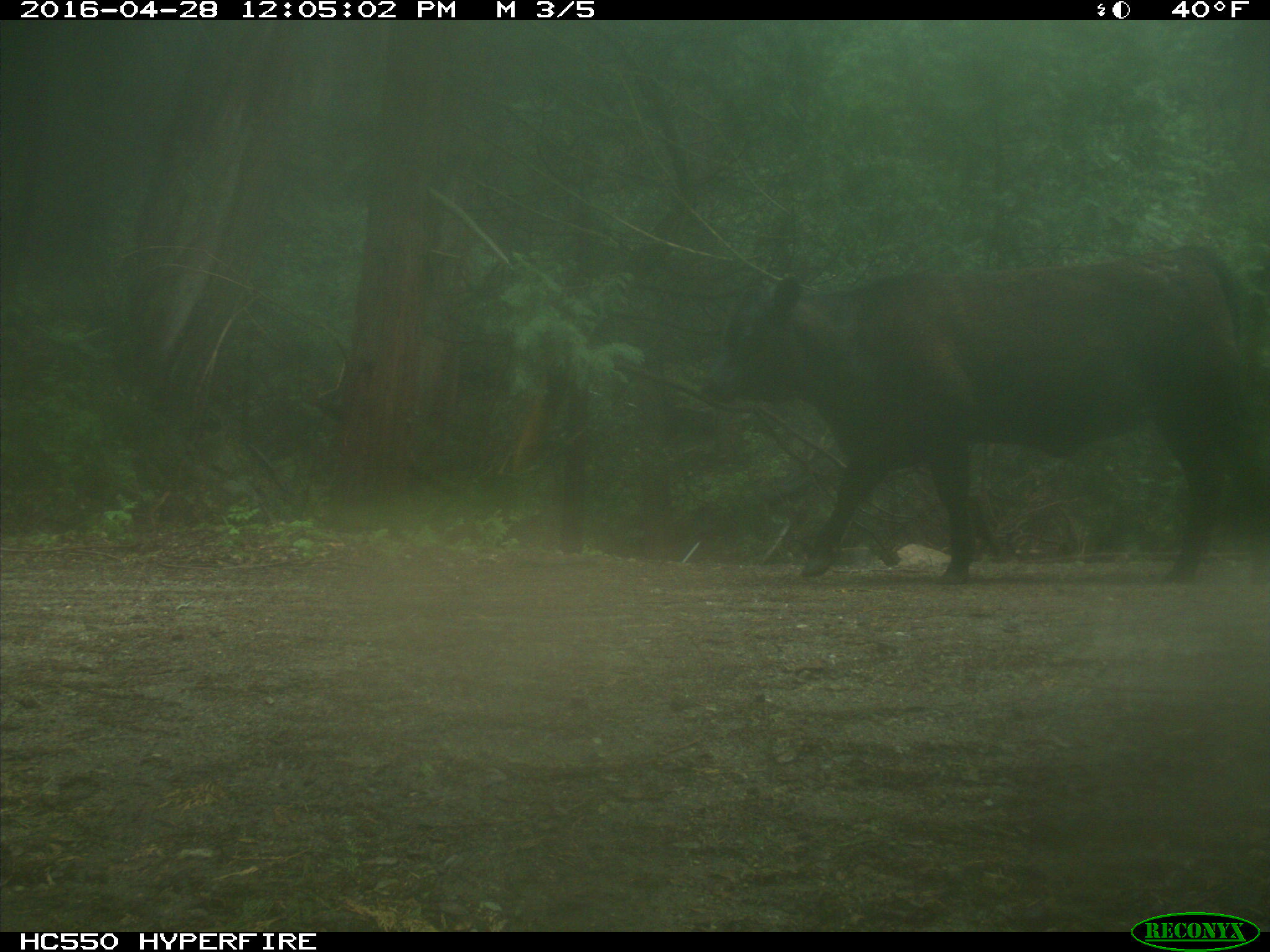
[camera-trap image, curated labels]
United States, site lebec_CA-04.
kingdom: Animalia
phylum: Chordata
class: Mammalia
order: Artiodactyla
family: Bovidae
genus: Bos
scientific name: Bos taurus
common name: domestic cow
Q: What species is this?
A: Bos taurus (domestic cow).